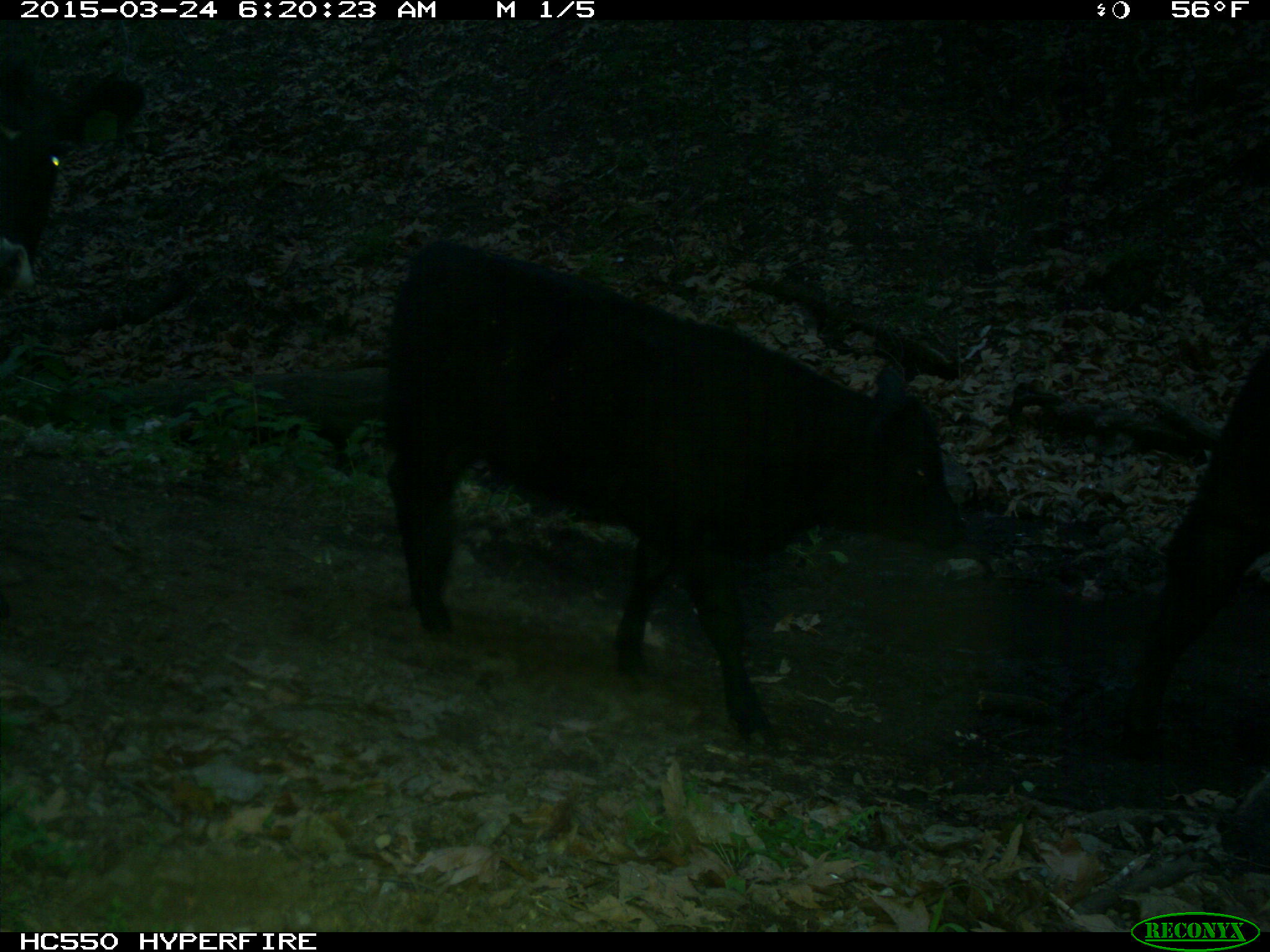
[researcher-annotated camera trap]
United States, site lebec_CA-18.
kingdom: Animalia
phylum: Chordata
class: Mammalia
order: Artiodactyla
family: Bovidae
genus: Bos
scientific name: Bos taurus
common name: domestic cow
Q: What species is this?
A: Bos taurus (domestic cow).